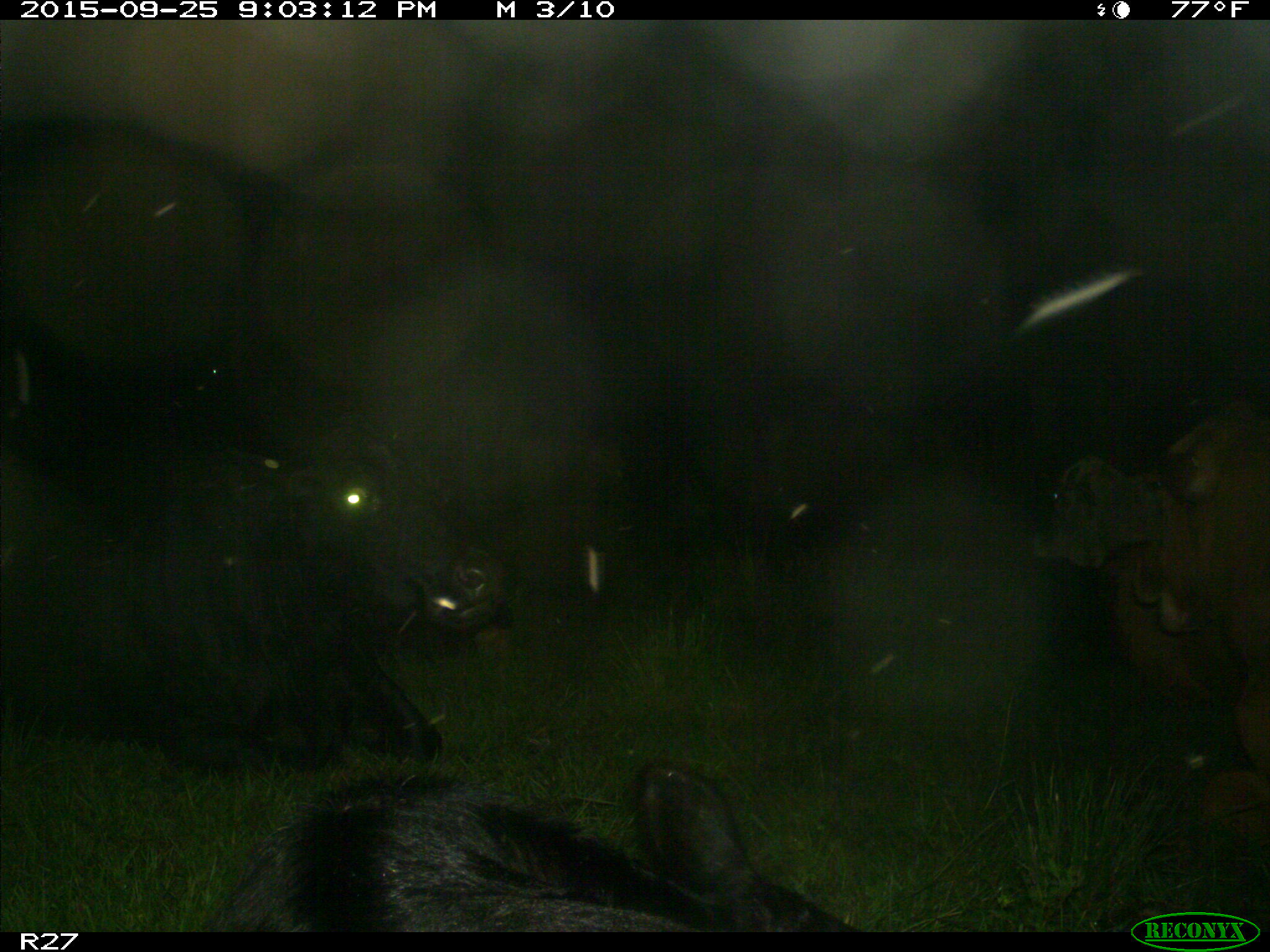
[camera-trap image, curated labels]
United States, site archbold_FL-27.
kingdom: Animalia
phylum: Chordata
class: Mammalia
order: Artiodactyla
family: Bovidae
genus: Bos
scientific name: Bos taurus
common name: domestic cow